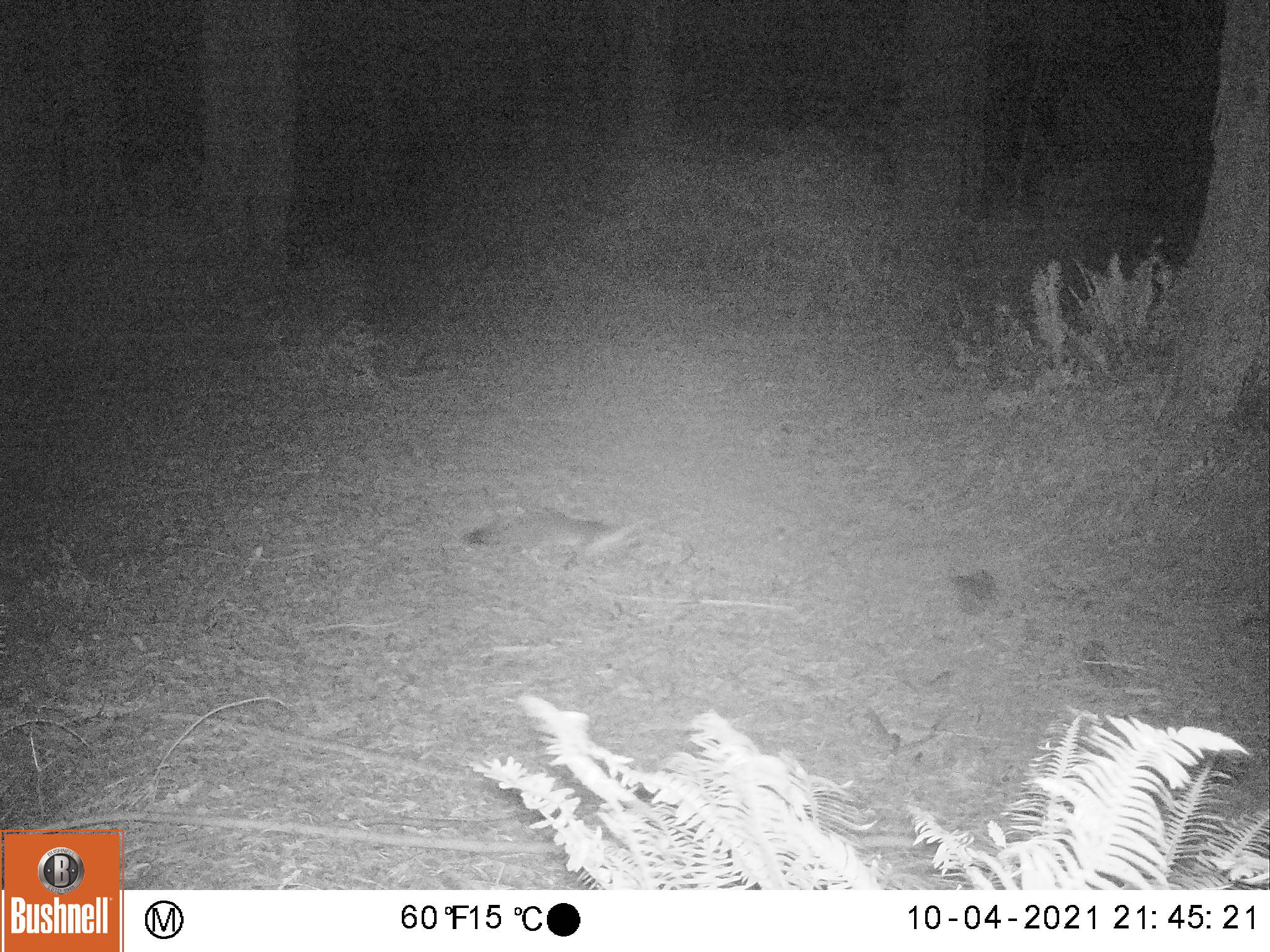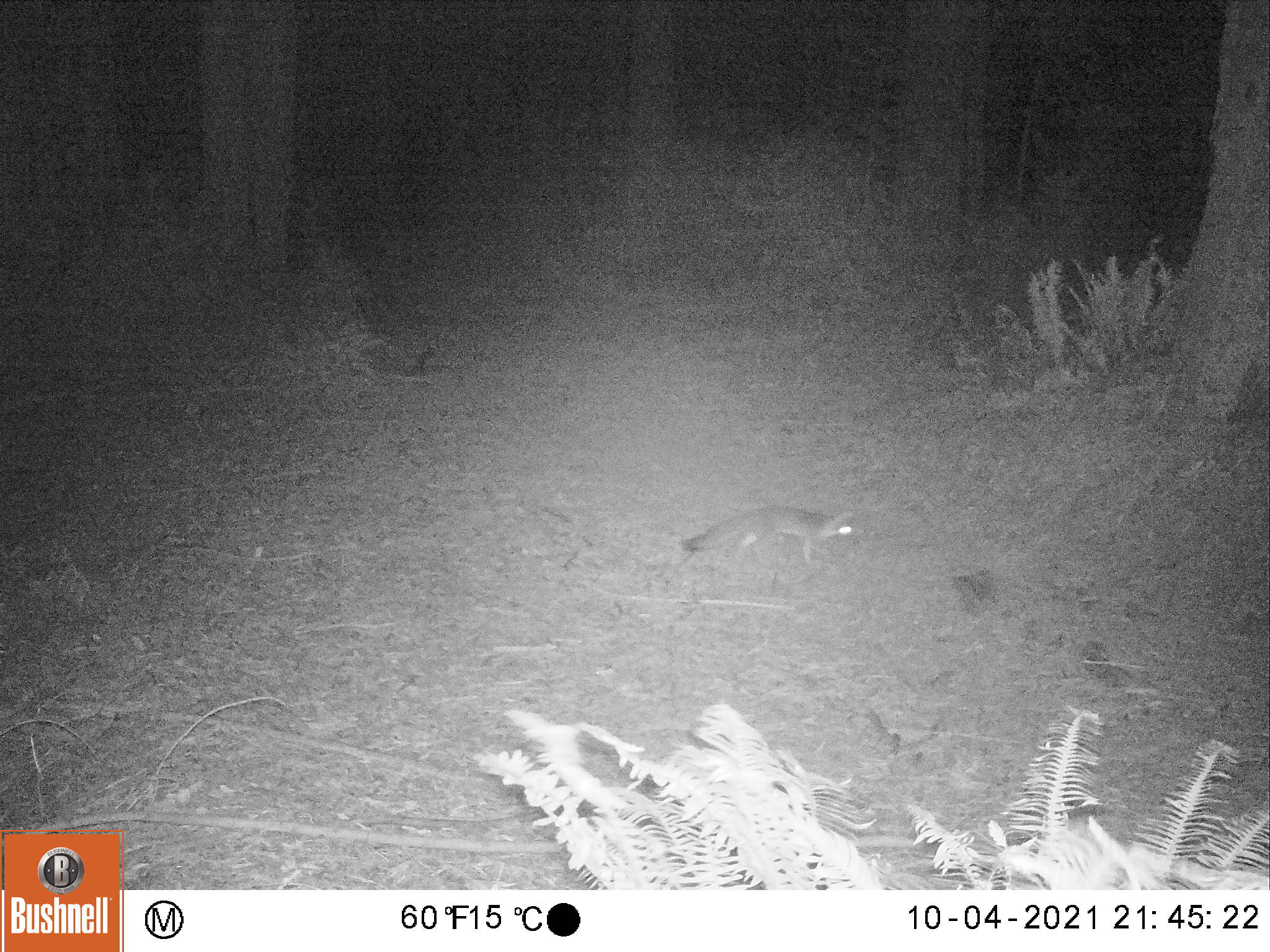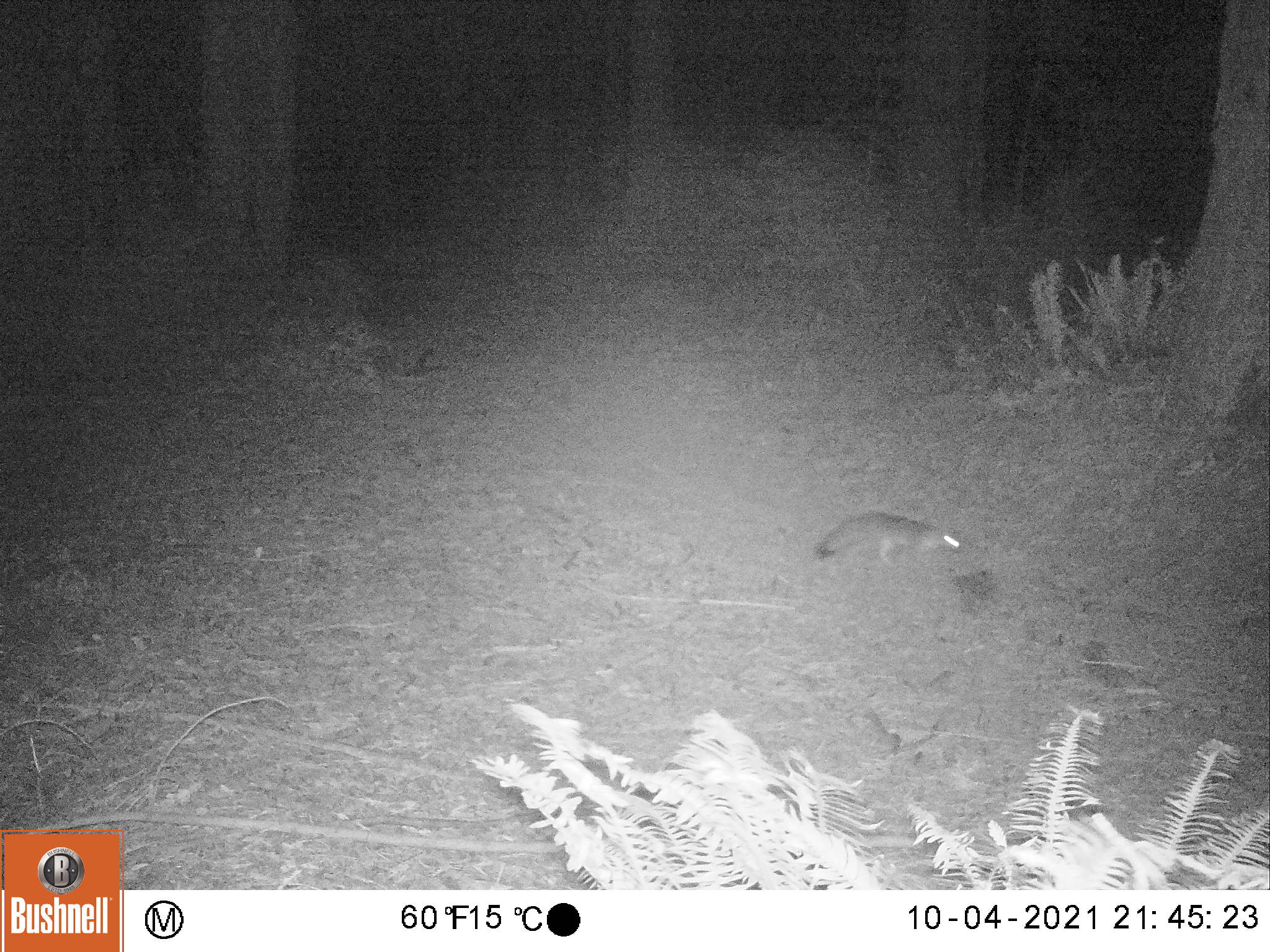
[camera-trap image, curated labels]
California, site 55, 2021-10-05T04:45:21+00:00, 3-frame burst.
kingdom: Animalia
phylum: Chordata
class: Mammalia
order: Carnivora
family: Canidae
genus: Urocyon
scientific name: Urocyon cinereoargenteus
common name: gray fox